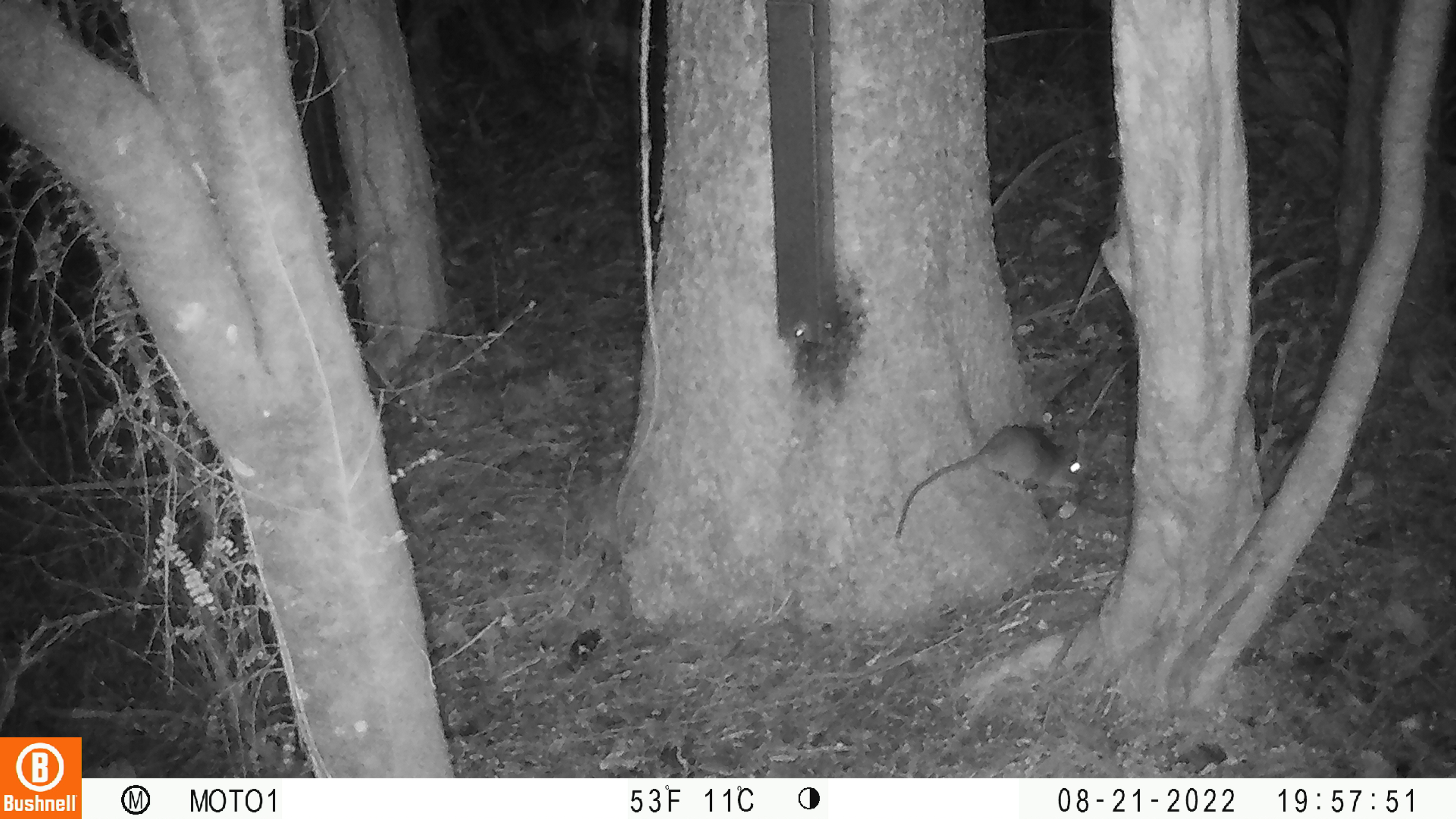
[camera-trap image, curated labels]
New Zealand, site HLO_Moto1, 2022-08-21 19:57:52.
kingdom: Animalia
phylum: Chordata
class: Mammalia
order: Rodentia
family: Muridae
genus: Rattus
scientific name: Rattus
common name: rat